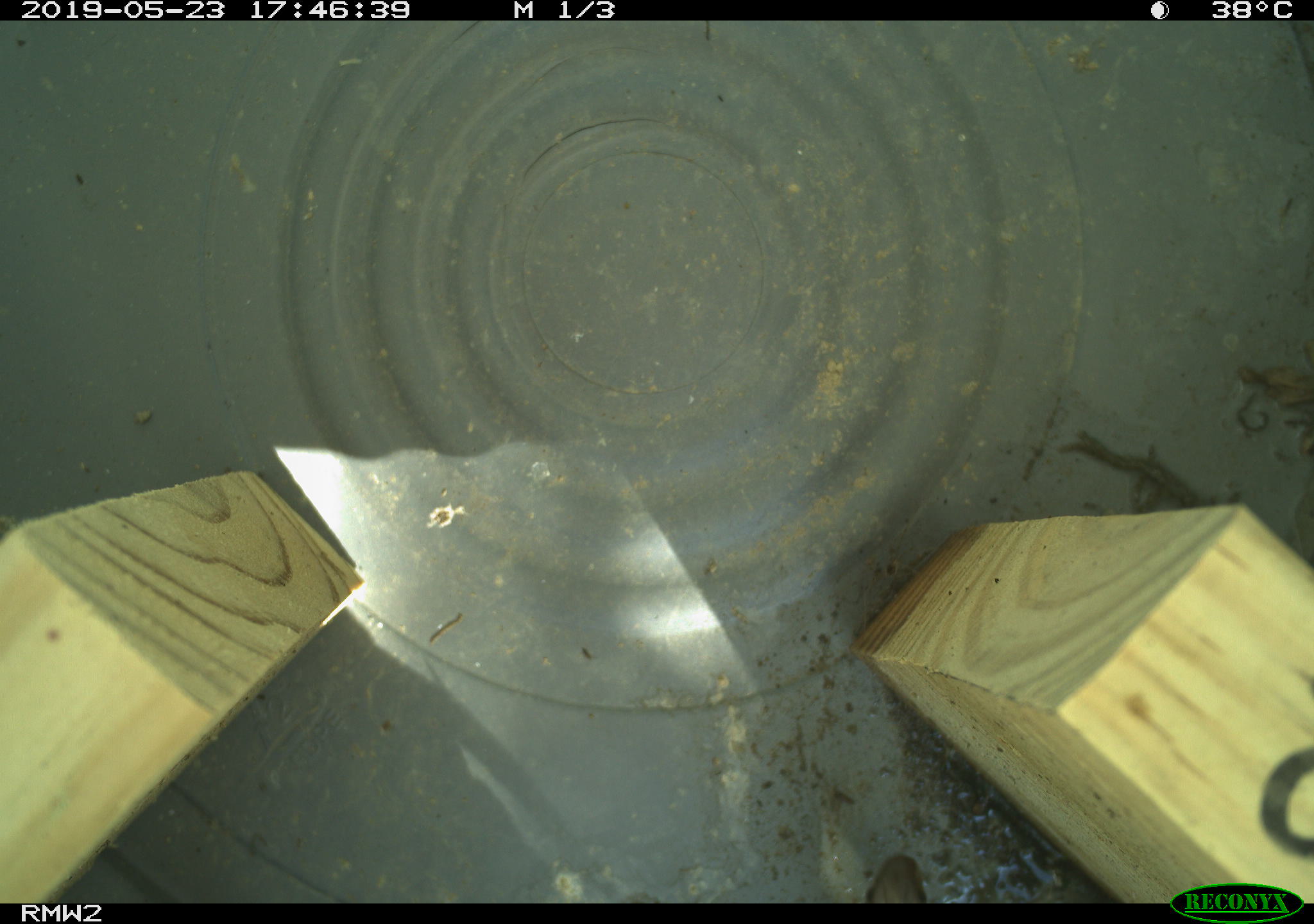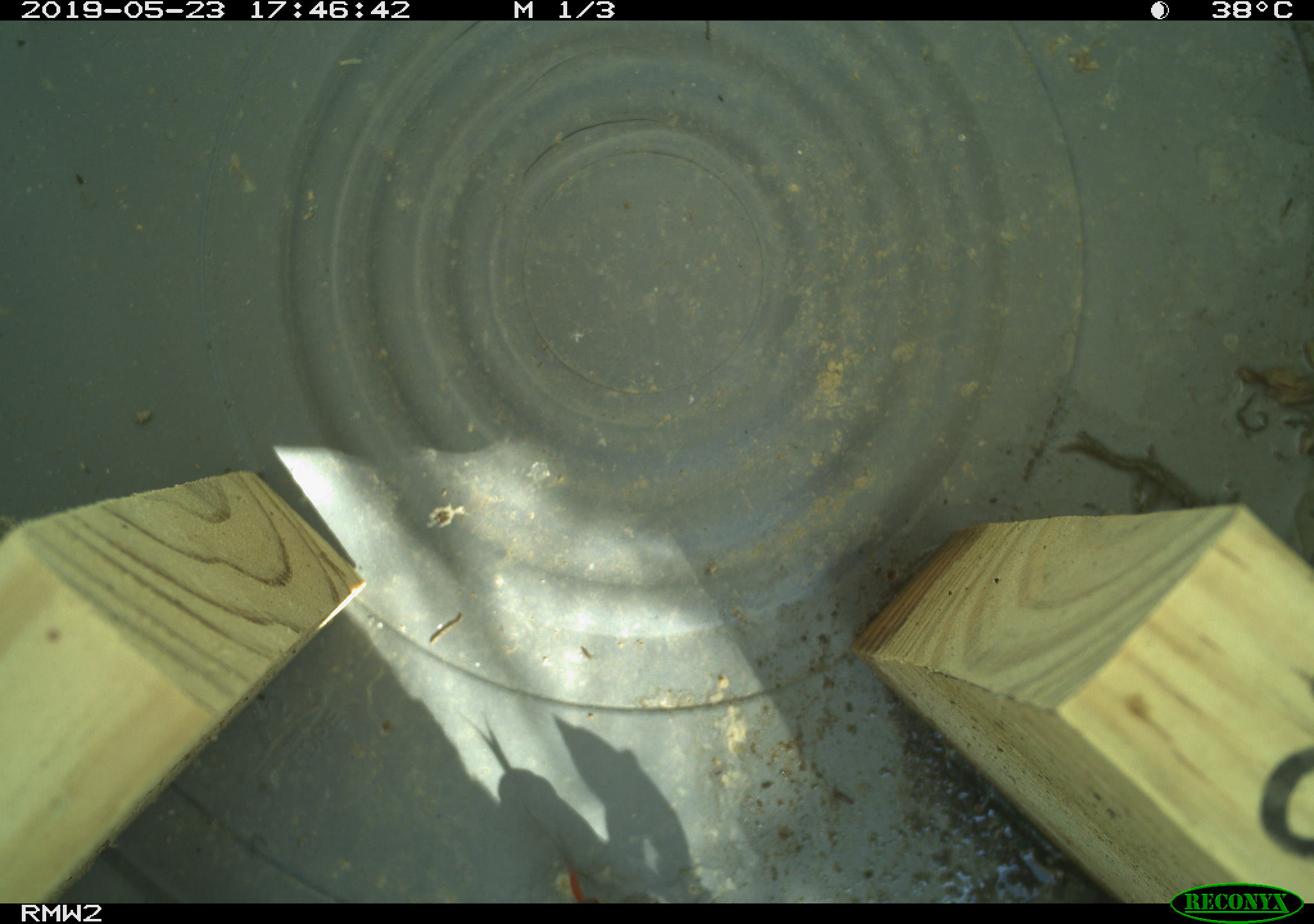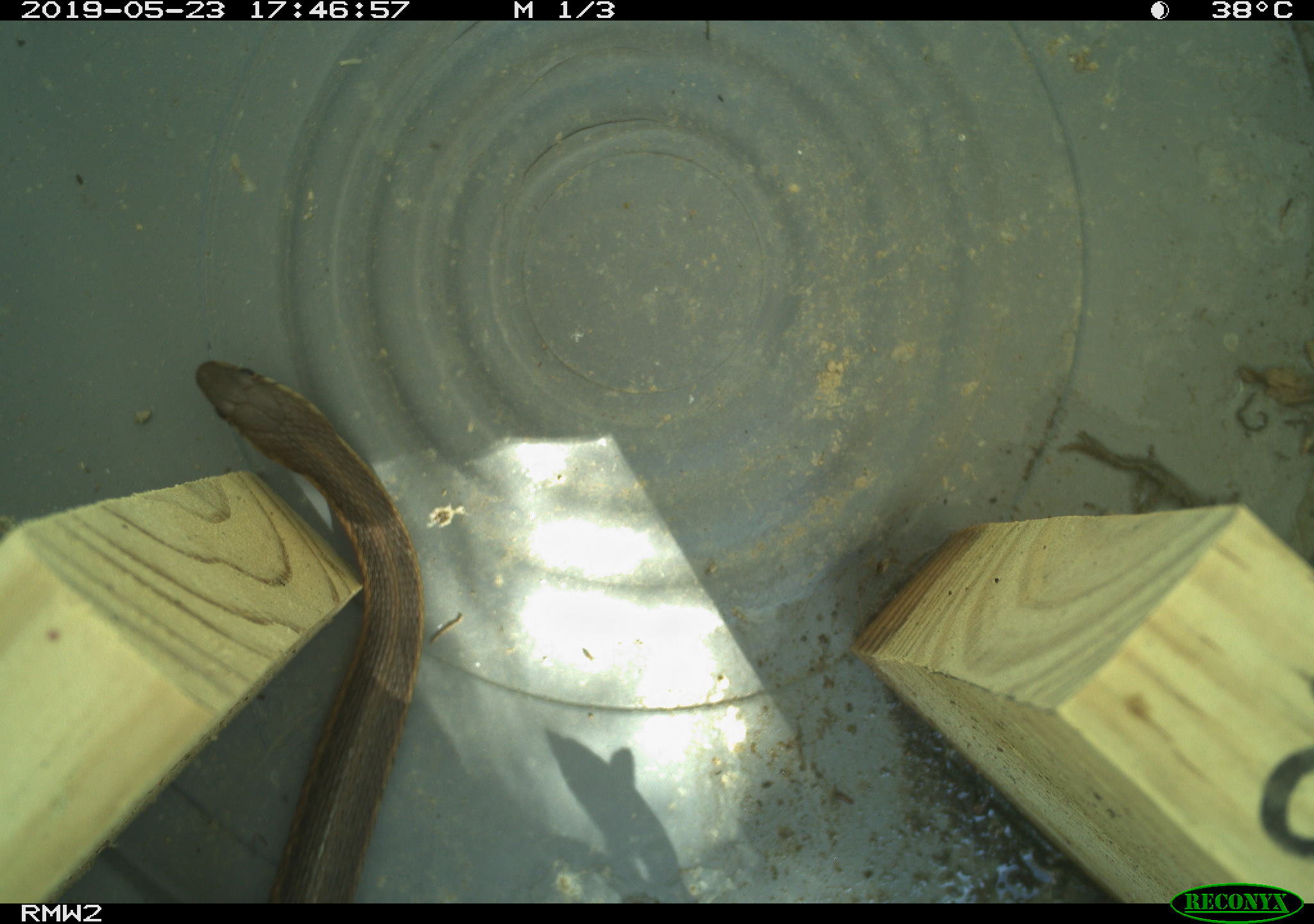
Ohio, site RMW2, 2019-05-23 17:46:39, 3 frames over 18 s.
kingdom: Animalia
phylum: Chordata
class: Reptilia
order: Squamata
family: Colubridae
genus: Thamnophis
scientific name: Thamnophis sirtalis sirtalis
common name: eastern gartersnake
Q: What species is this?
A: Eastern gartersnake (Thamnophis sirtalis sirtalis).